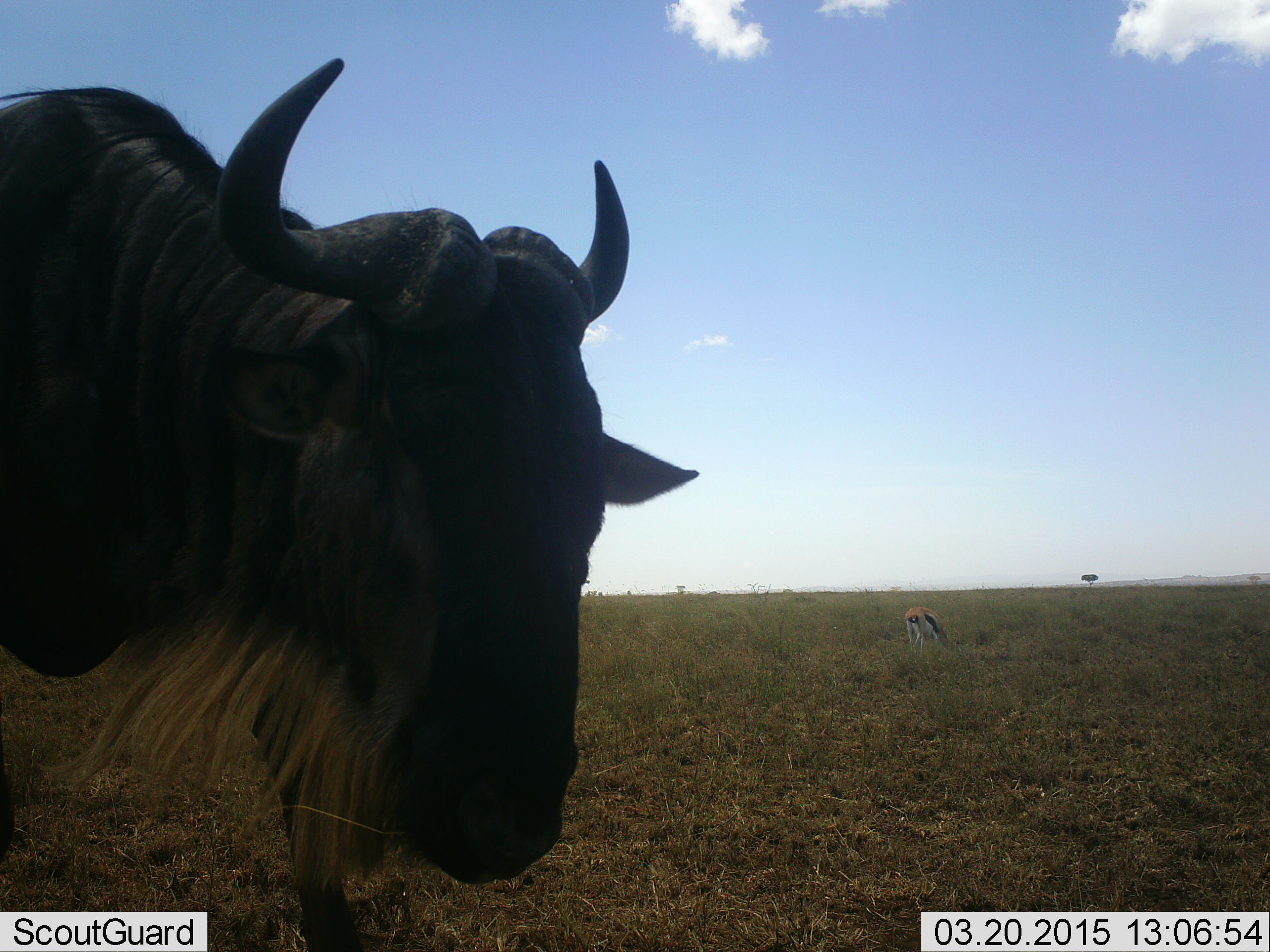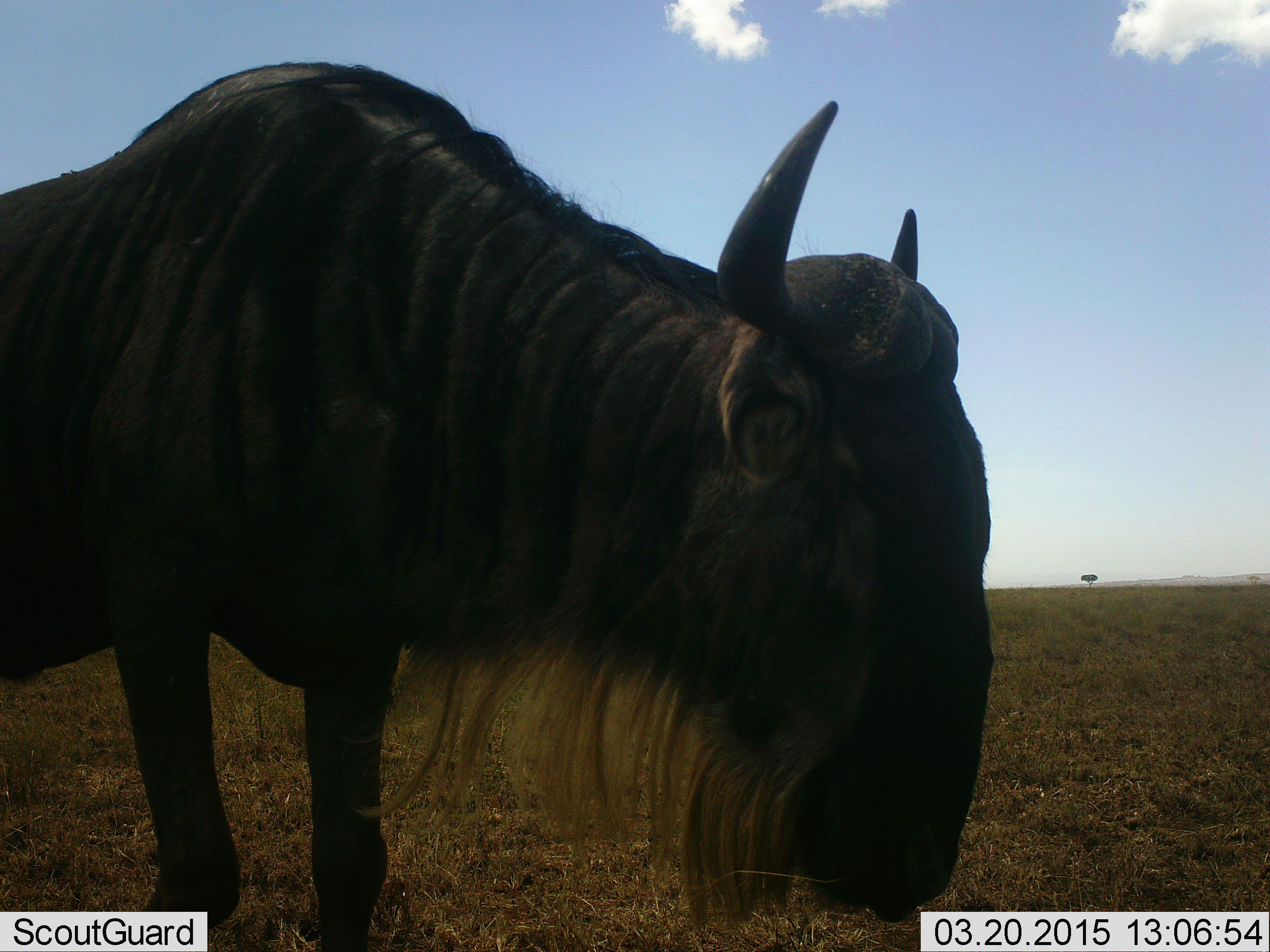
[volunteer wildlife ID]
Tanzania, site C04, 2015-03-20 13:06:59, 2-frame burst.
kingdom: Animalia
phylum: Chordata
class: Mammalia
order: Artiodactyla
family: Bovidae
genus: Connochaetes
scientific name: Connochaetes taurinus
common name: blue wildebeest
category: wildebeest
Wildebeest (blue wildebeest) (Connochaetes taurinus), count 1. Behavior (volunteer vote fractions): standing 29%, resting 0%, moving 53%, interacting 0%. Young present (vote fraction): 0%. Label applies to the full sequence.